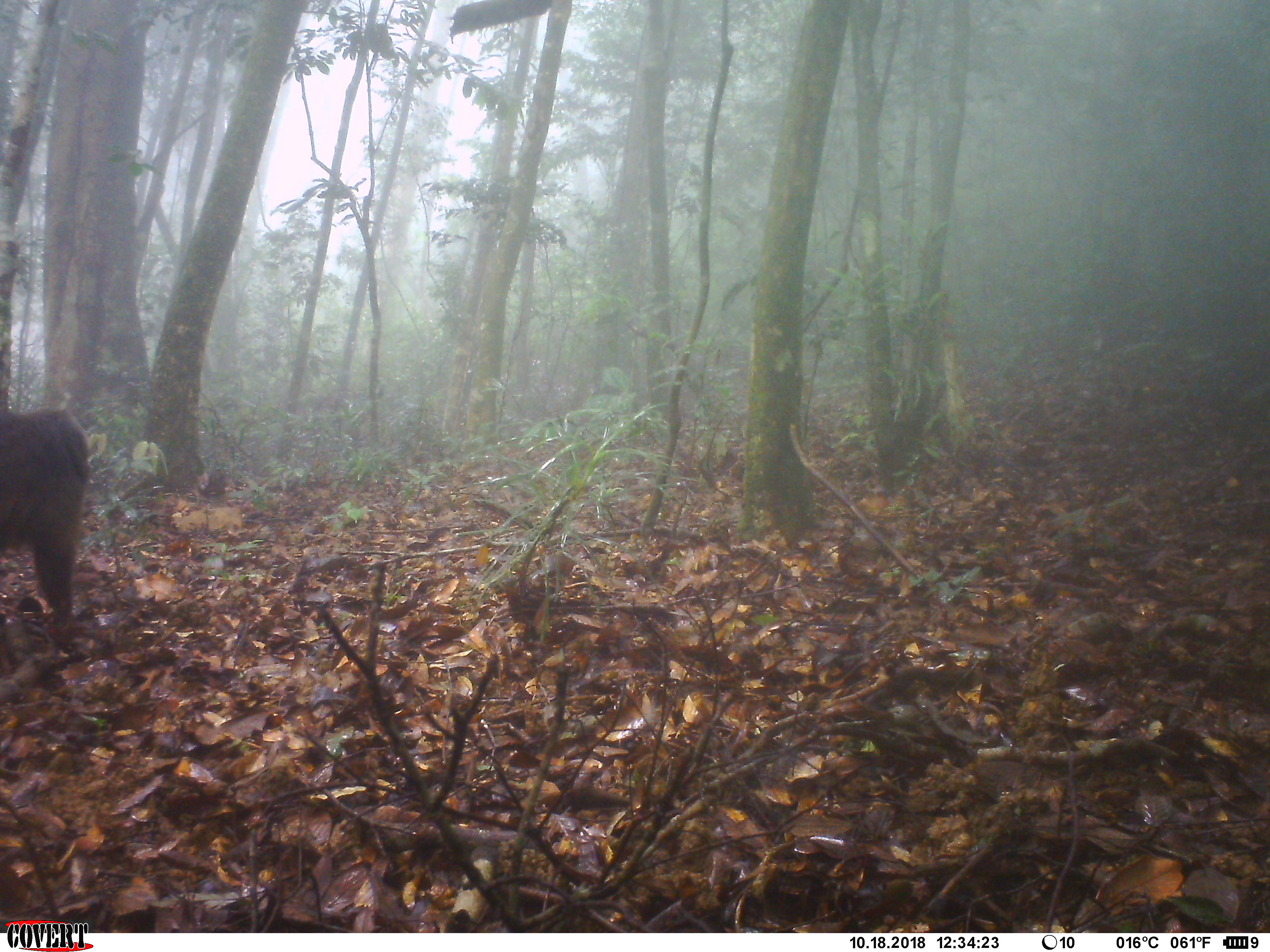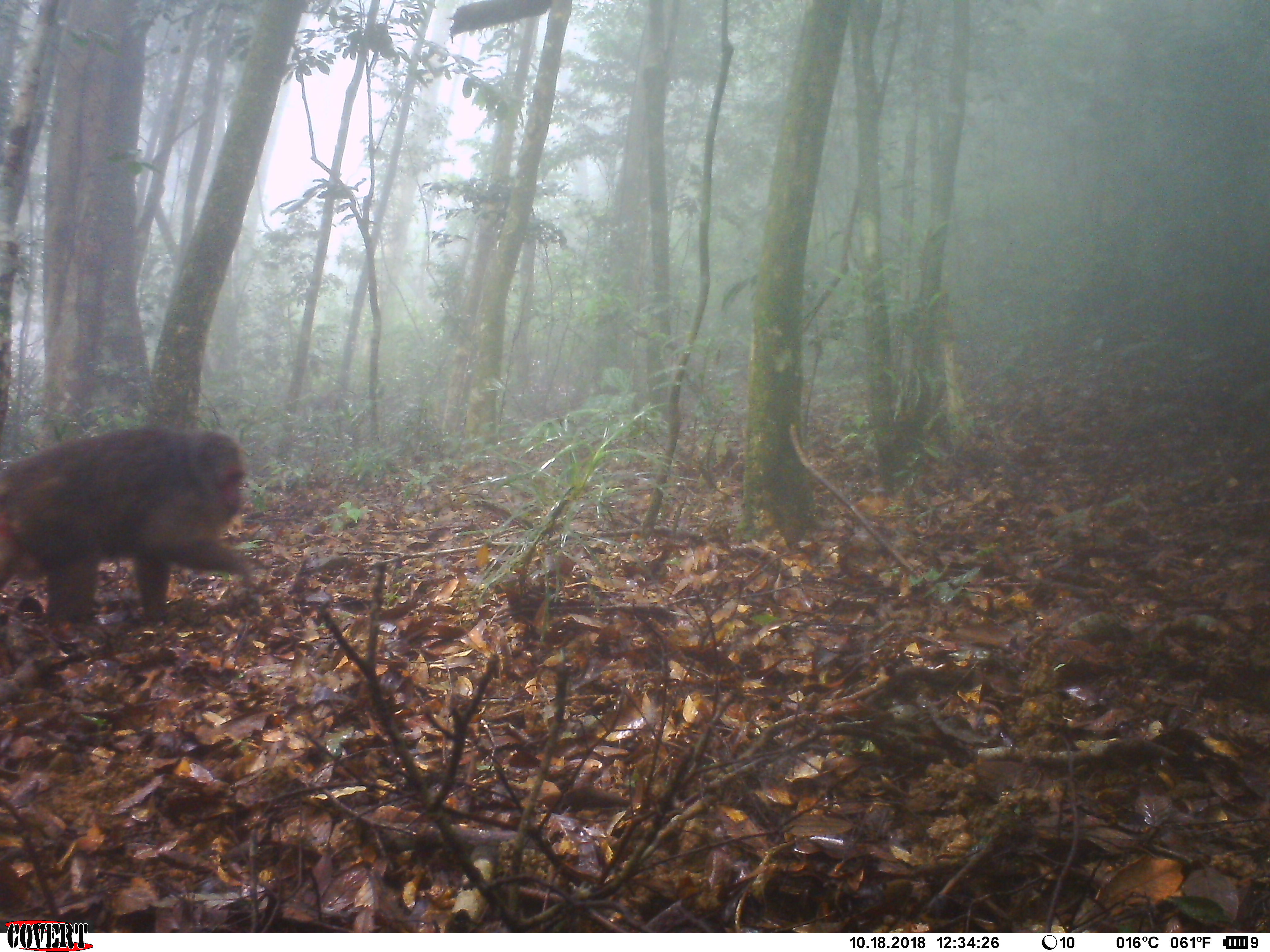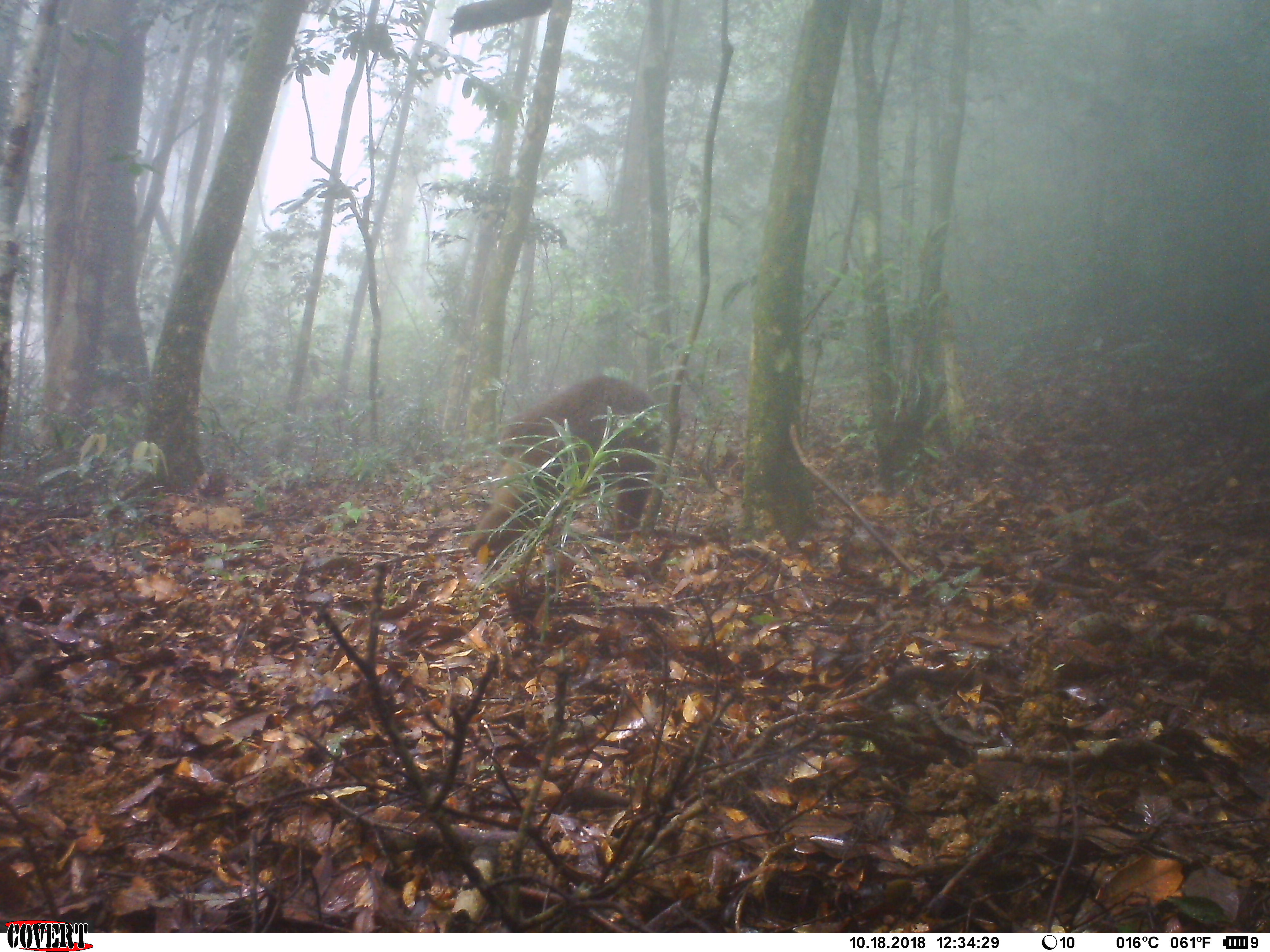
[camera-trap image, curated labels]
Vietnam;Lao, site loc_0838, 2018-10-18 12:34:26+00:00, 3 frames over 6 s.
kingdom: Animalia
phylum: Chordata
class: Mammalia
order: Primates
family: Cercopithecidae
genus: Macaca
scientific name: Macaca arctoides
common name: stump-tailed macaque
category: stump tailed macaque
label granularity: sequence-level